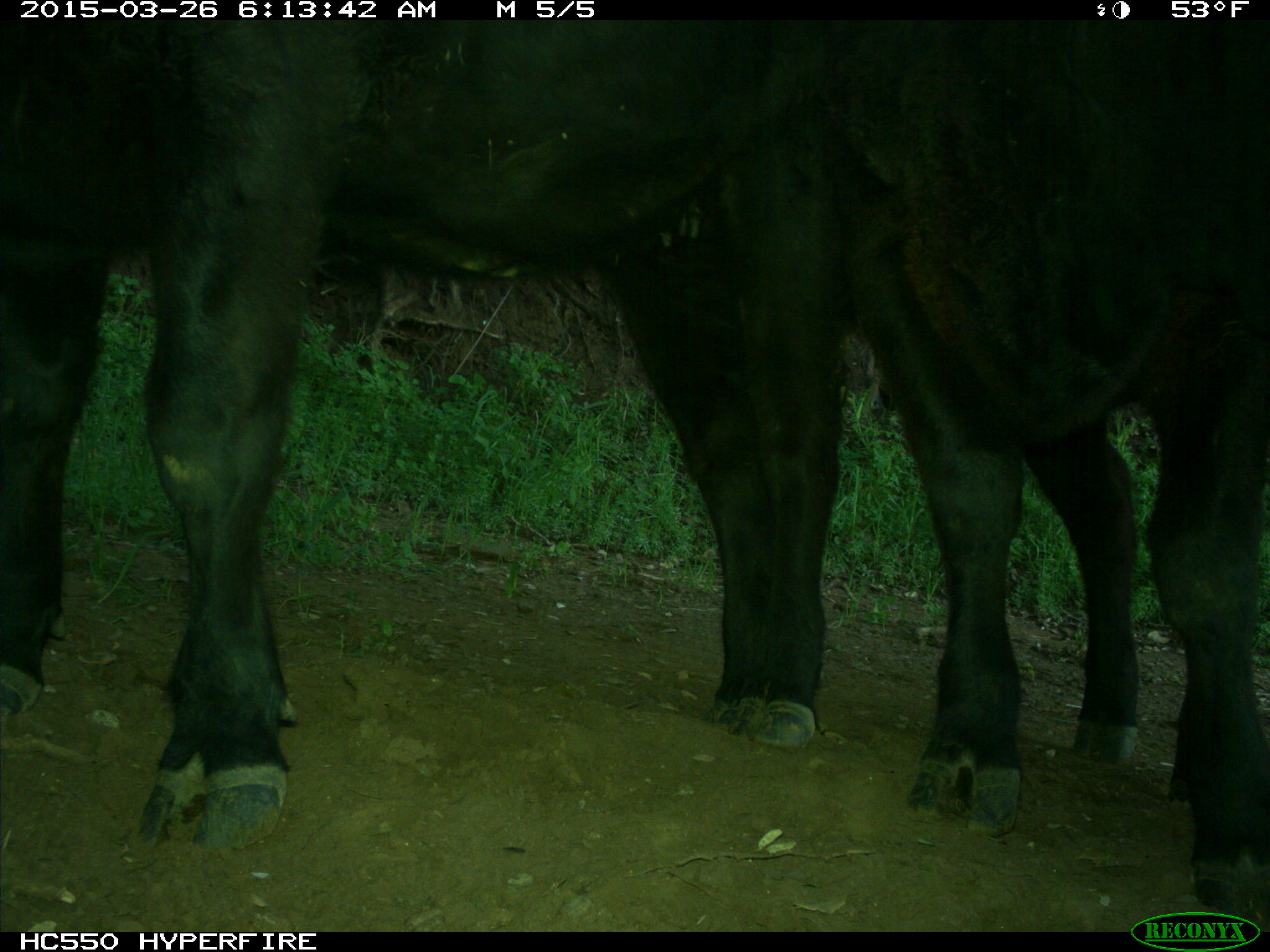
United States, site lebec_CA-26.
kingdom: Animalia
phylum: Chordata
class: Mammalia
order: Artiodactyla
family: Bovidae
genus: Bos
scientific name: Bos taurus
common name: domestic cow